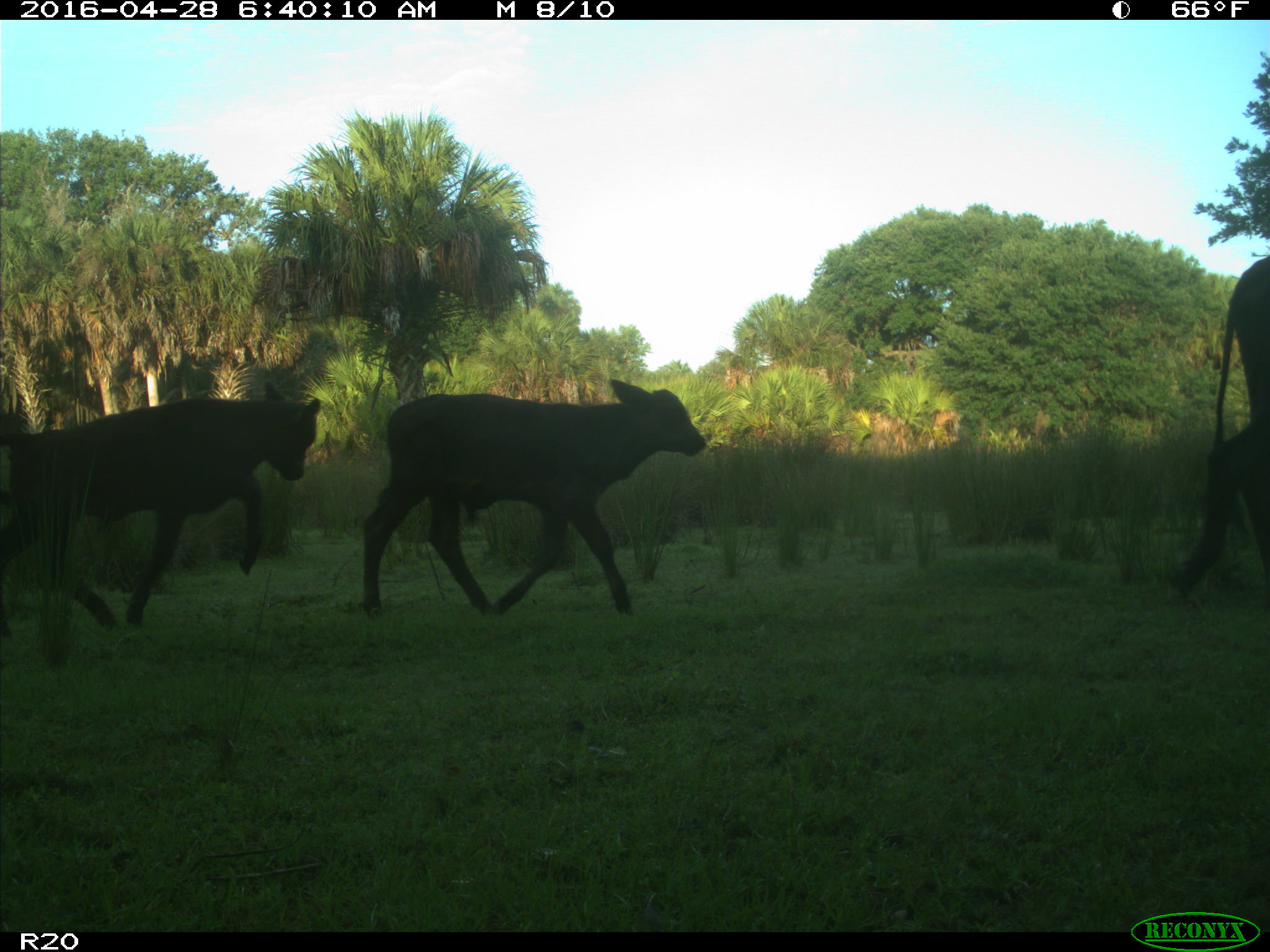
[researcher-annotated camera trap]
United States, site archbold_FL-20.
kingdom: Animalia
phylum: Chordata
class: Mammalia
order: Artiodactyla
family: Bovidae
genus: Bos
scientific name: Bos taurus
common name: domestic cow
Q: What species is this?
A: Bos taurus (domestic cow).